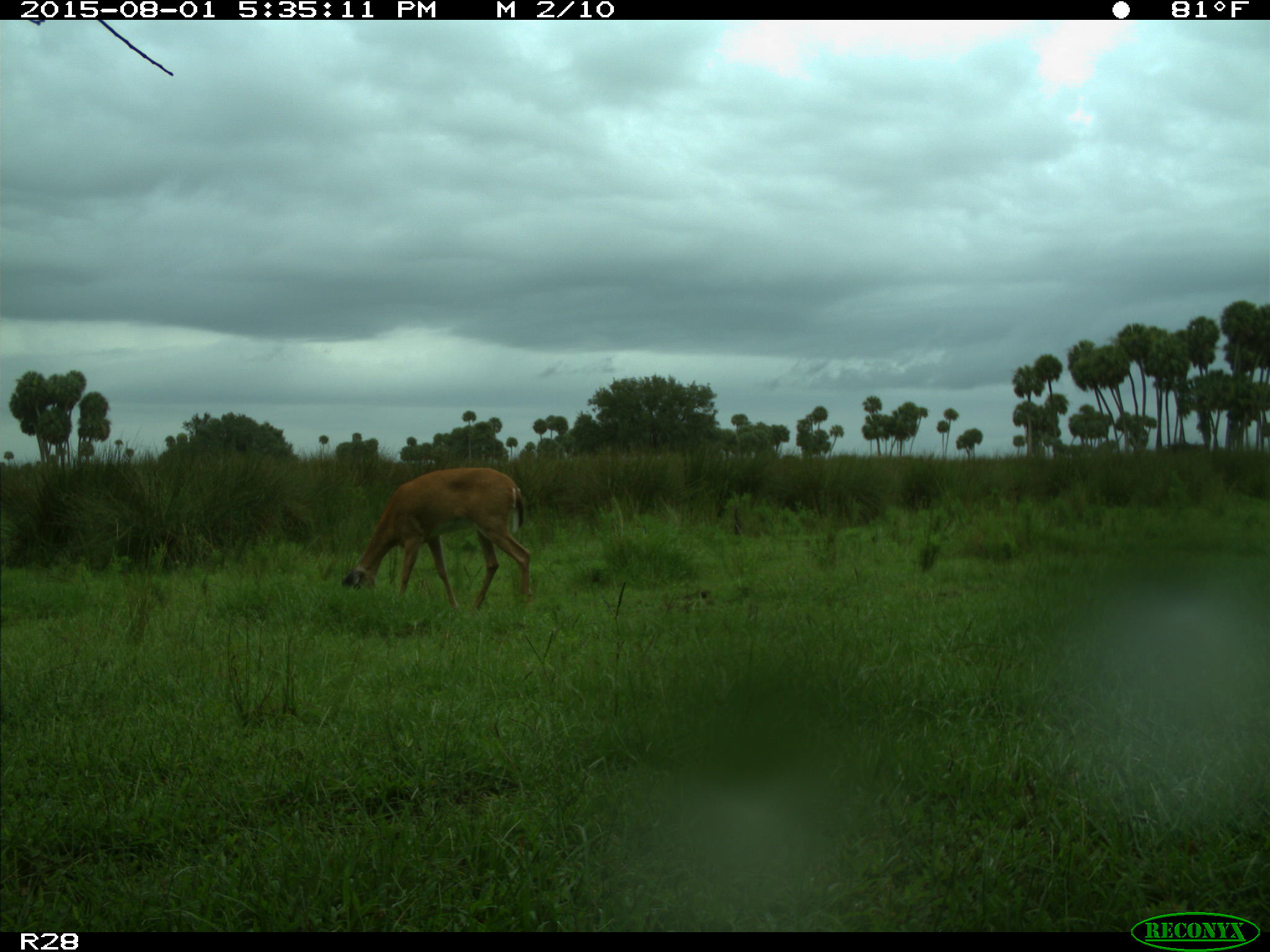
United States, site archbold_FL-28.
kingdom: Animalia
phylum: Chordata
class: Mammalia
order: Artiodactyla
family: Cervidae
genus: Odocoileus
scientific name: Odocoileus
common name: deer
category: unidentified deer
Unidentified deer (deer) (Odocoileus).